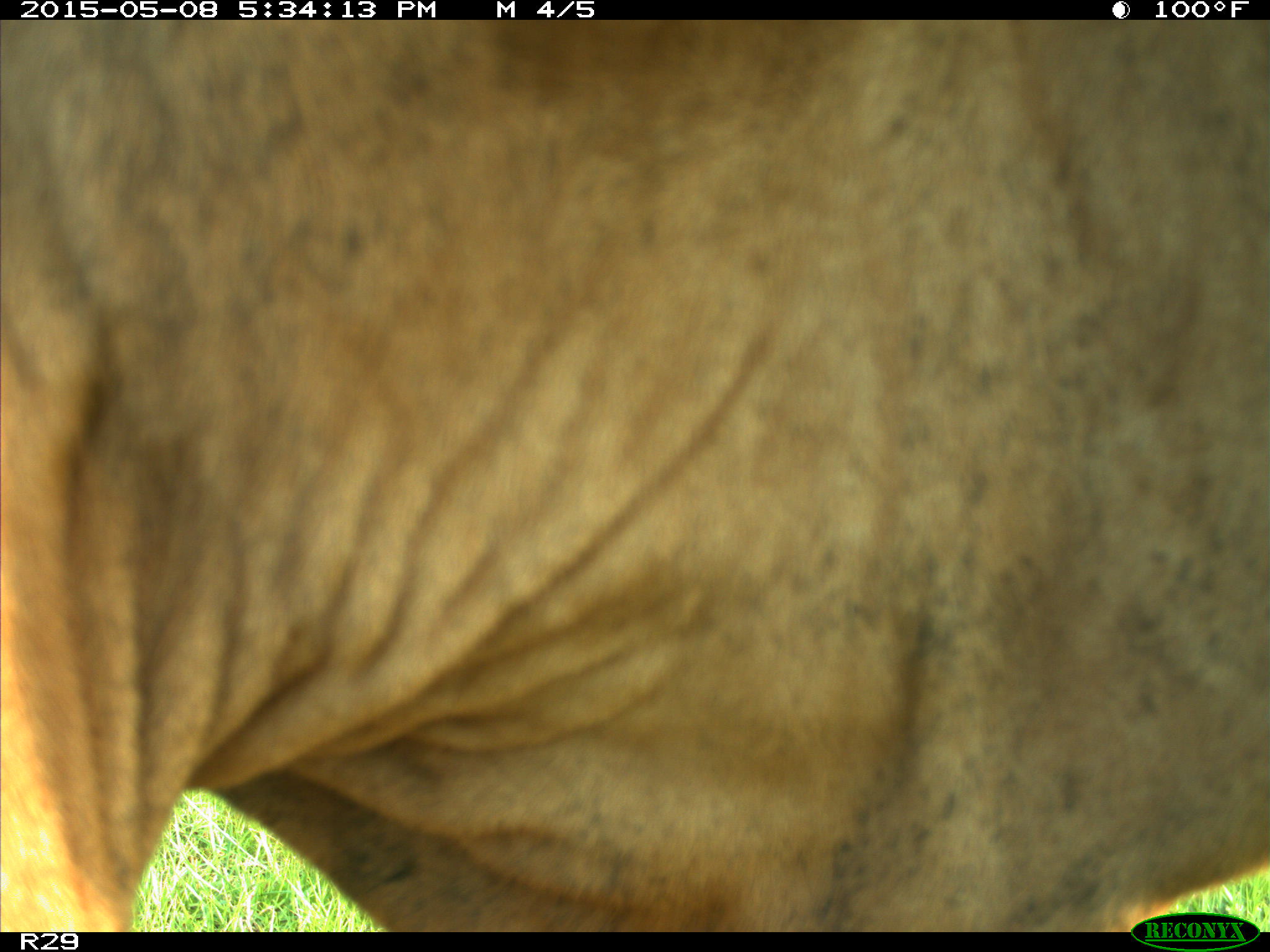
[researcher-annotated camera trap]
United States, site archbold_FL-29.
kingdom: Animalia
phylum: Chordata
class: Mammalia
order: Artiodactyla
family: Bovidae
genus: Bos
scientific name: Bos taurus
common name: domestic cow